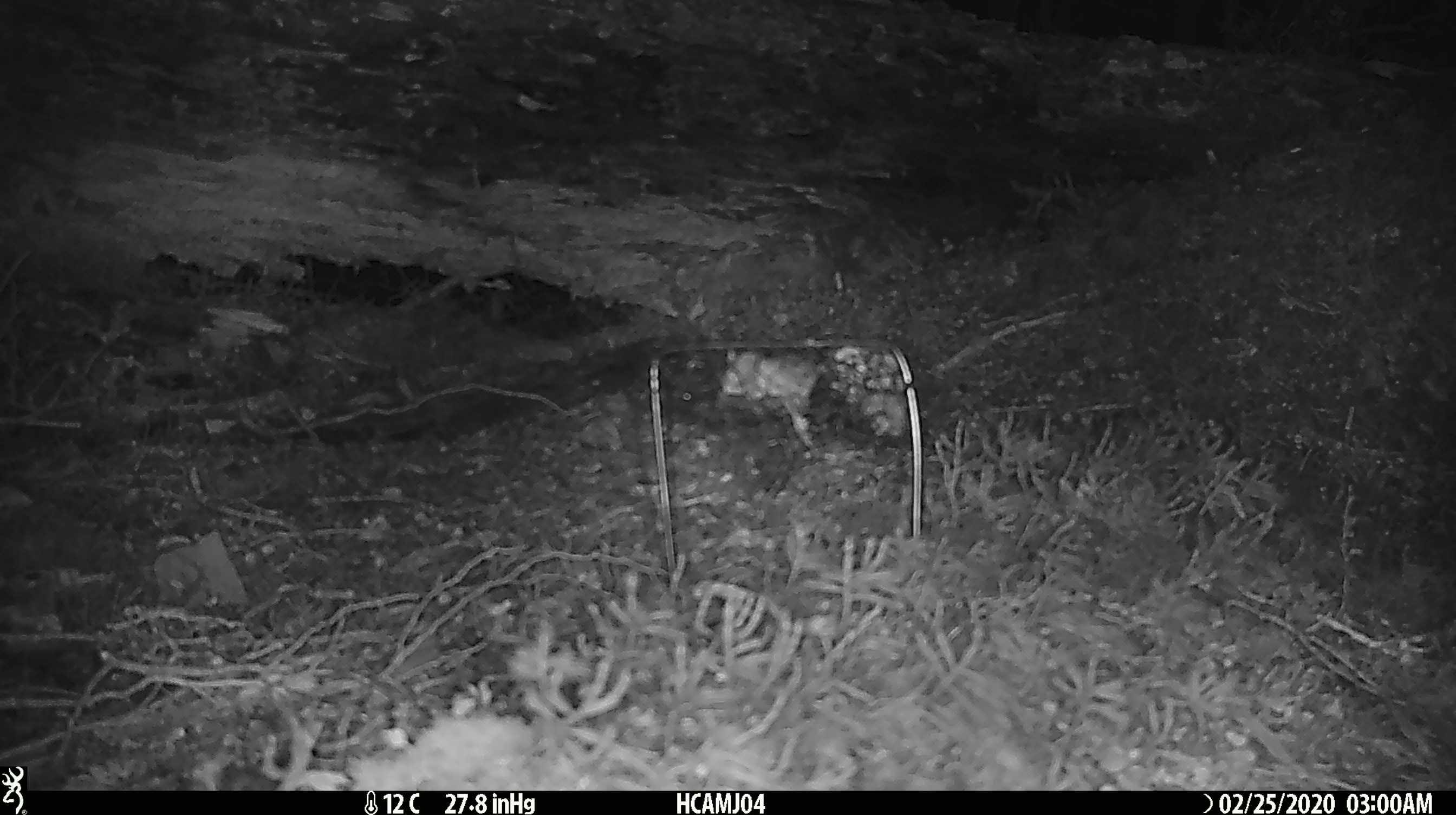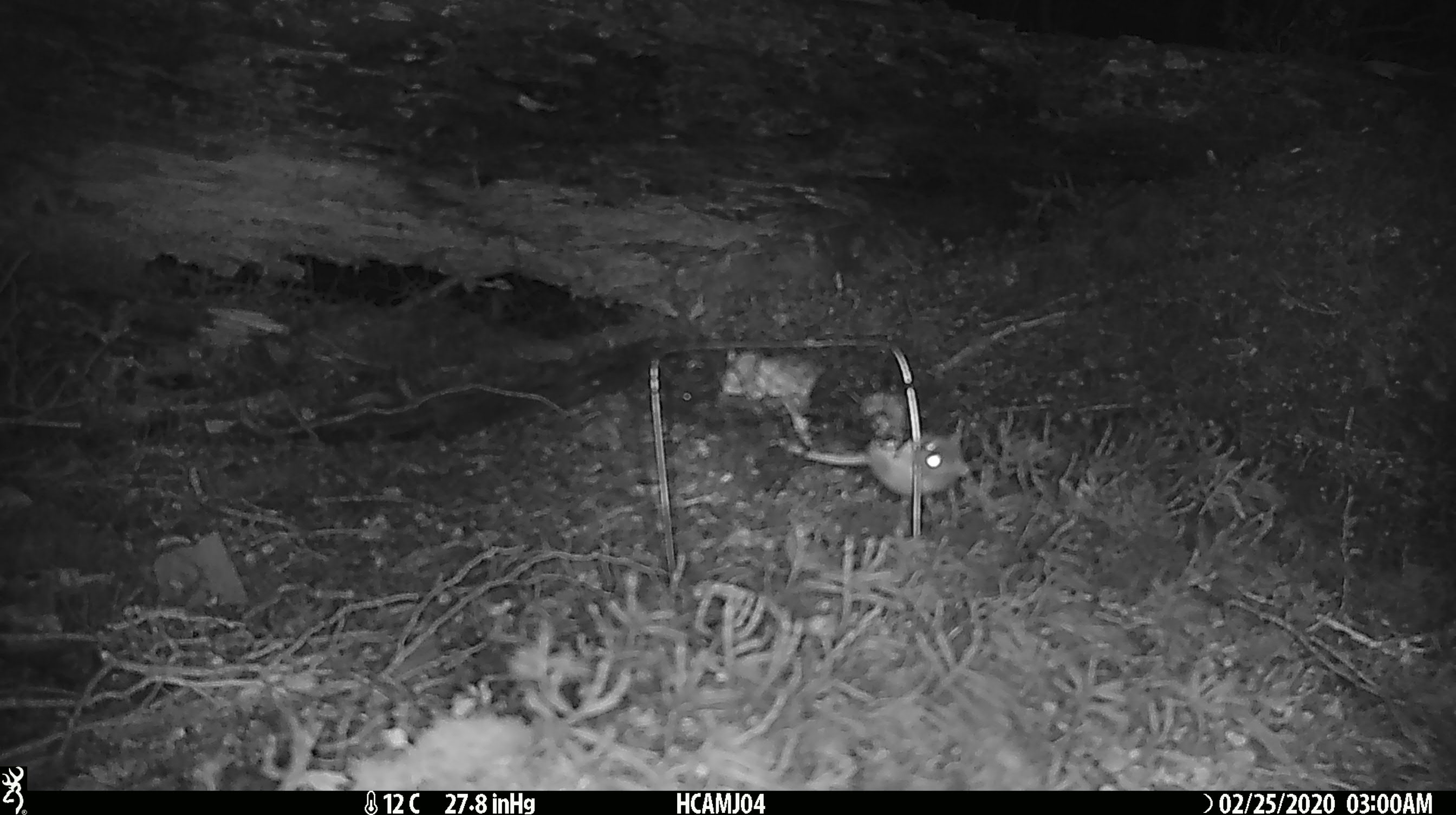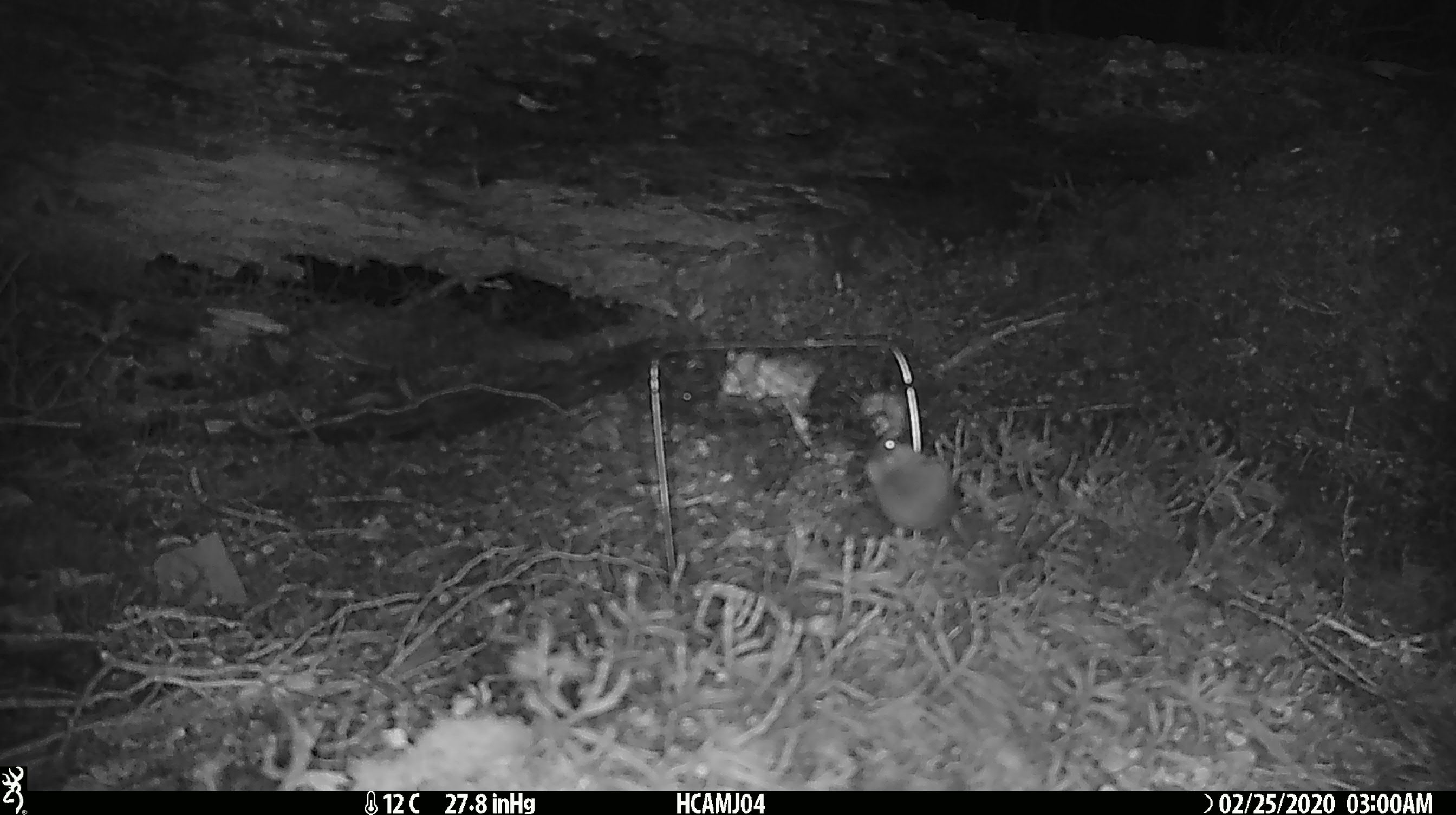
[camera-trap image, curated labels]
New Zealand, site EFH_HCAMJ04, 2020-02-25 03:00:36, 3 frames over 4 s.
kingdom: Animalia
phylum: Chordata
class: Mammalia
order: Rodentia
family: Muridae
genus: Mus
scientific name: Mus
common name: mouse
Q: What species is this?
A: Mouse (Mus).